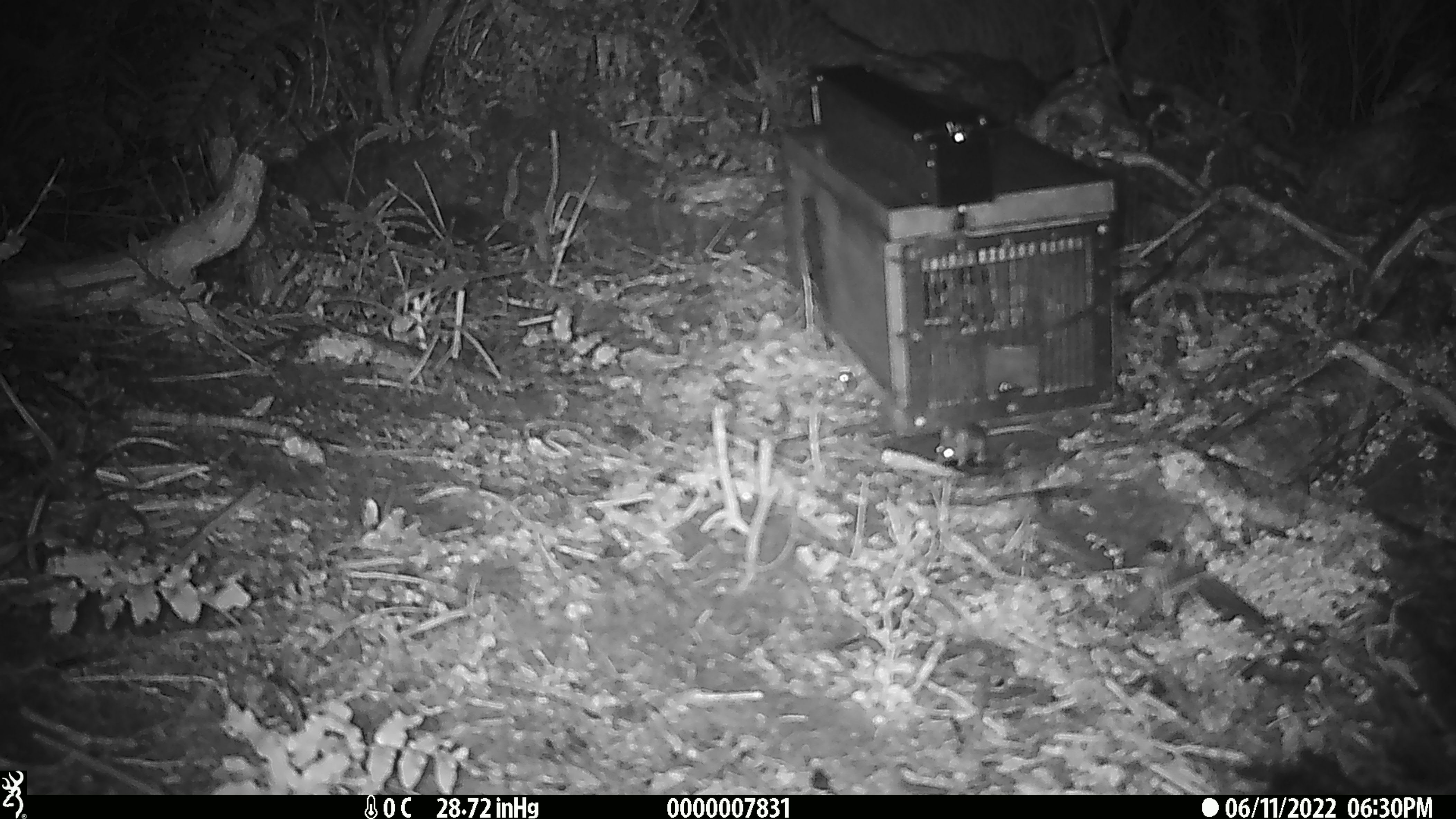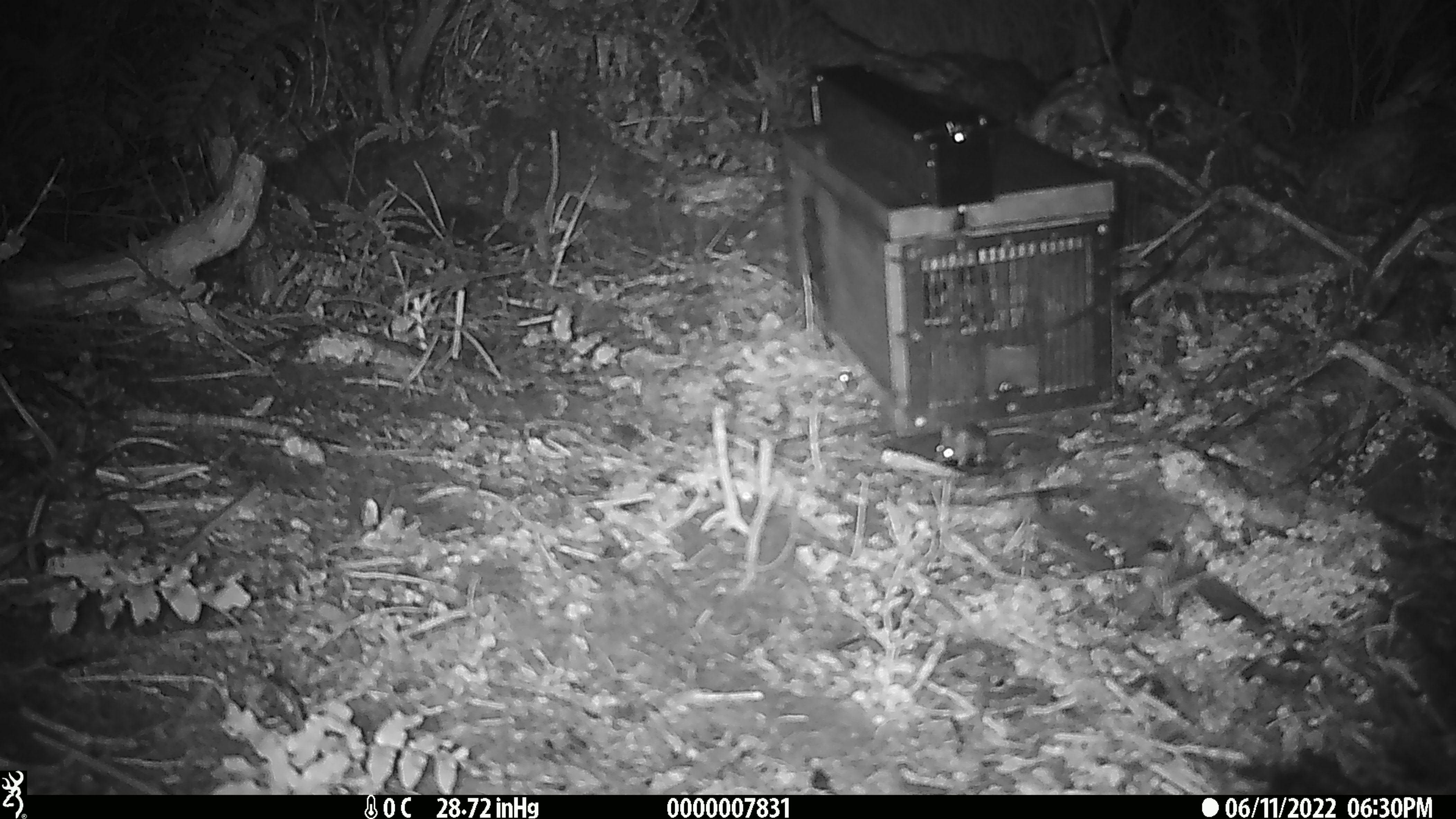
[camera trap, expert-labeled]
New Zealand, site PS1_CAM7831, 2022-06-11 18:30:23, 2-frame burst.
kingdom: Animalia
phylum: Chordata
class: Mammalia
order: Rodentia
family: Muridae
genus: Mus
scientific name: Mus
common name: mouse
Mouse (Mus).